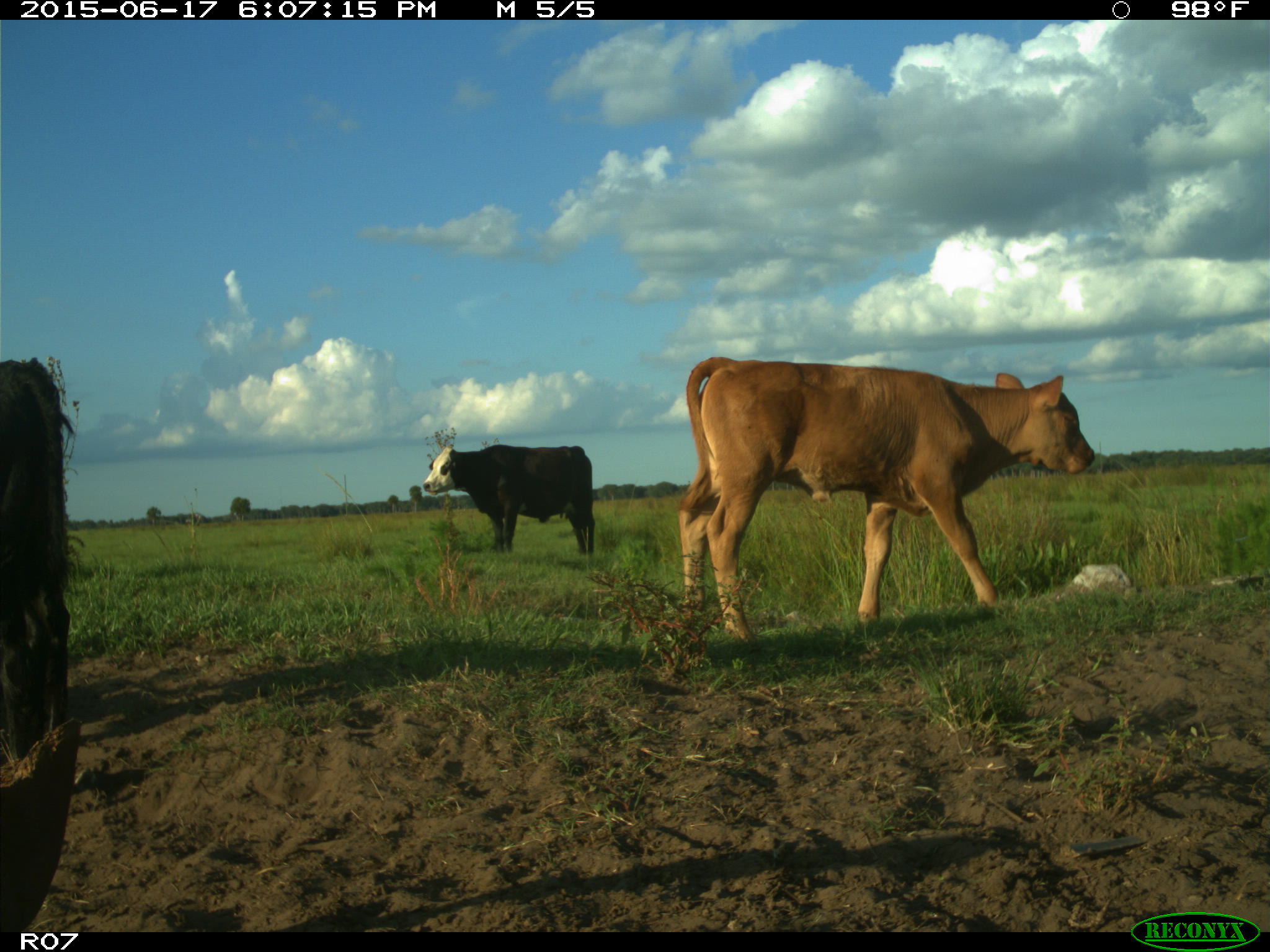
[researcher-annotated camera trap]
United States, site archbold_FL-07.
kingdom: Animalia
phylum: Chordata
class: Mammalia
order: Artiodactyla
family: Bovidae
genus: Bos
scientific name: Bos taurus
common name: domestic cow